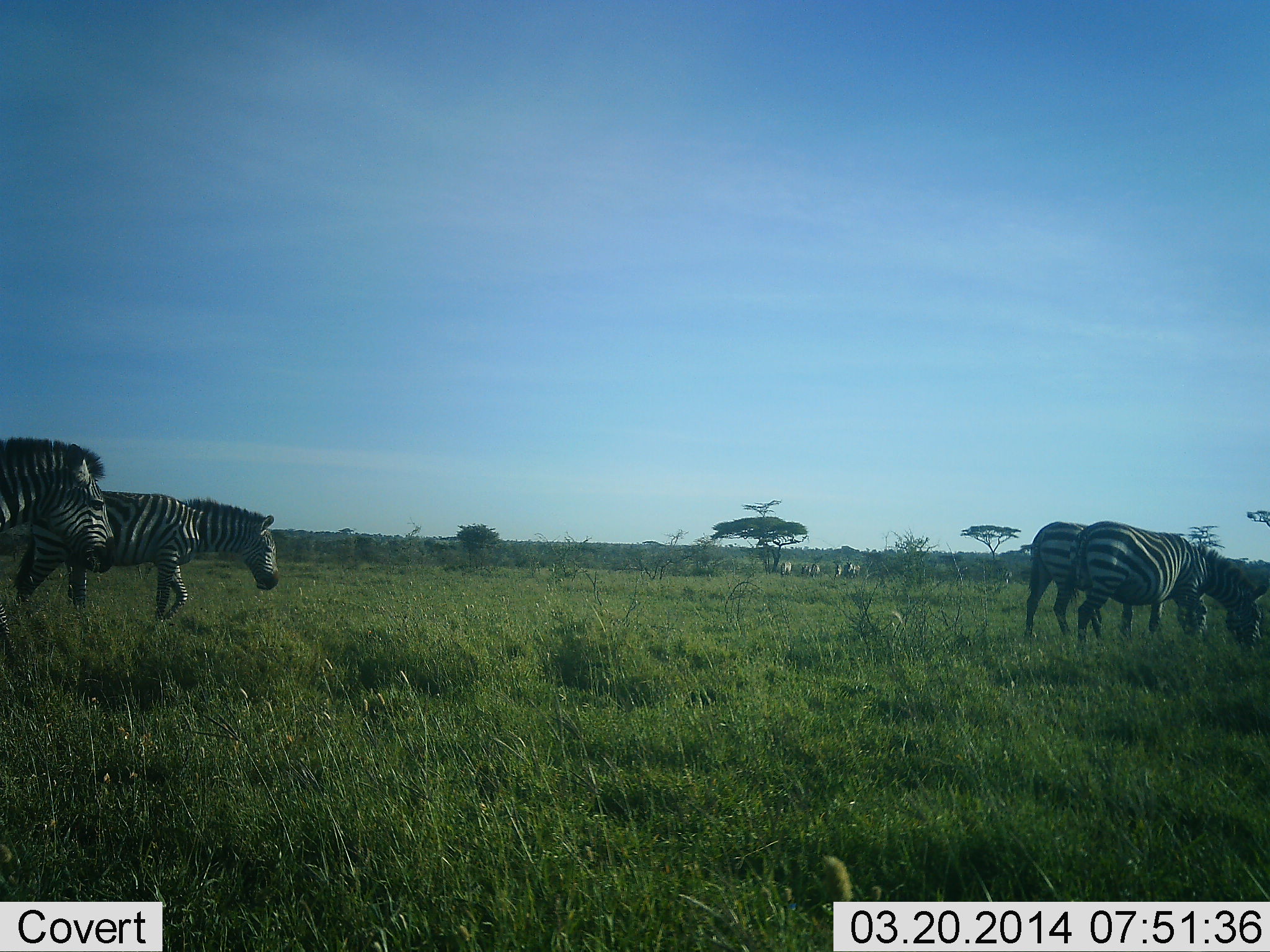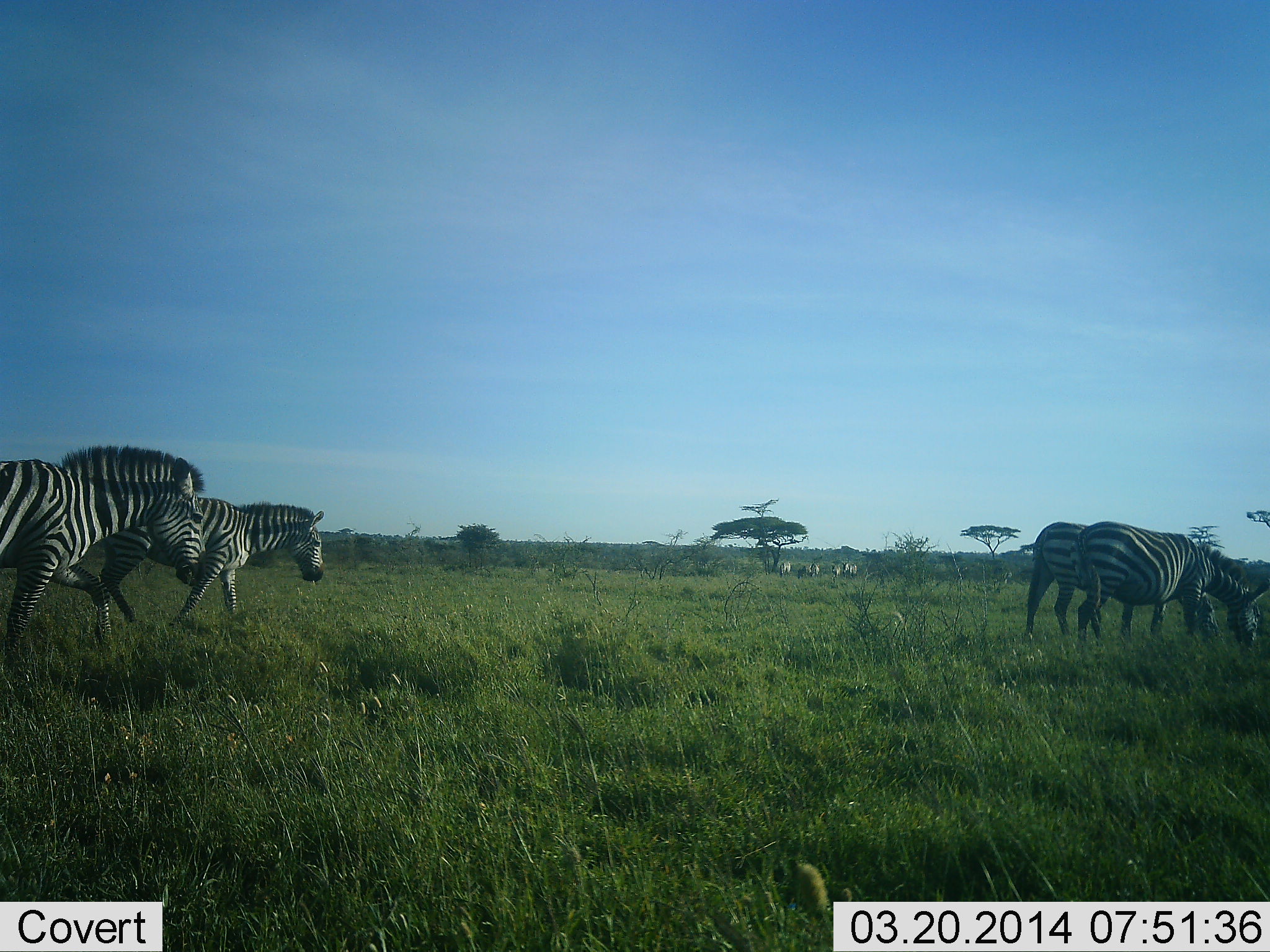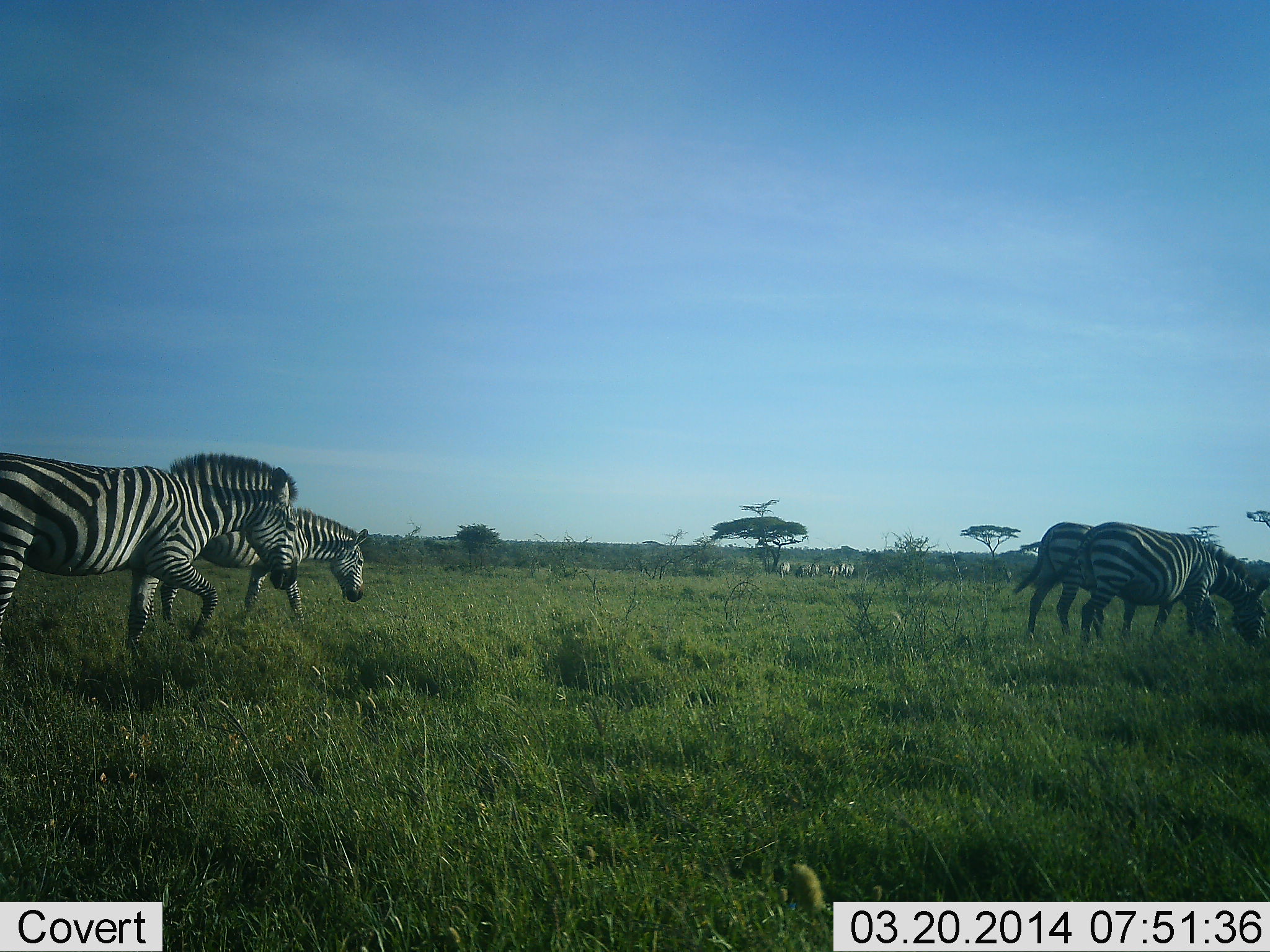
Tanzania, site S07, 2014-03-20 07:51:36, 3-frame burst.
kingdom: Animalia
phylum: Chordata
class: Mammalia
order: Perissodactyla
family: Equidae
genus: Equus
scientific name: Equus quagga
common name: plains zebra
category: zebra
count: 4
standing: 55%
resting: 0%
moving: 100%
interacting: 9%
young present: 0%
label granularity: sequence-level